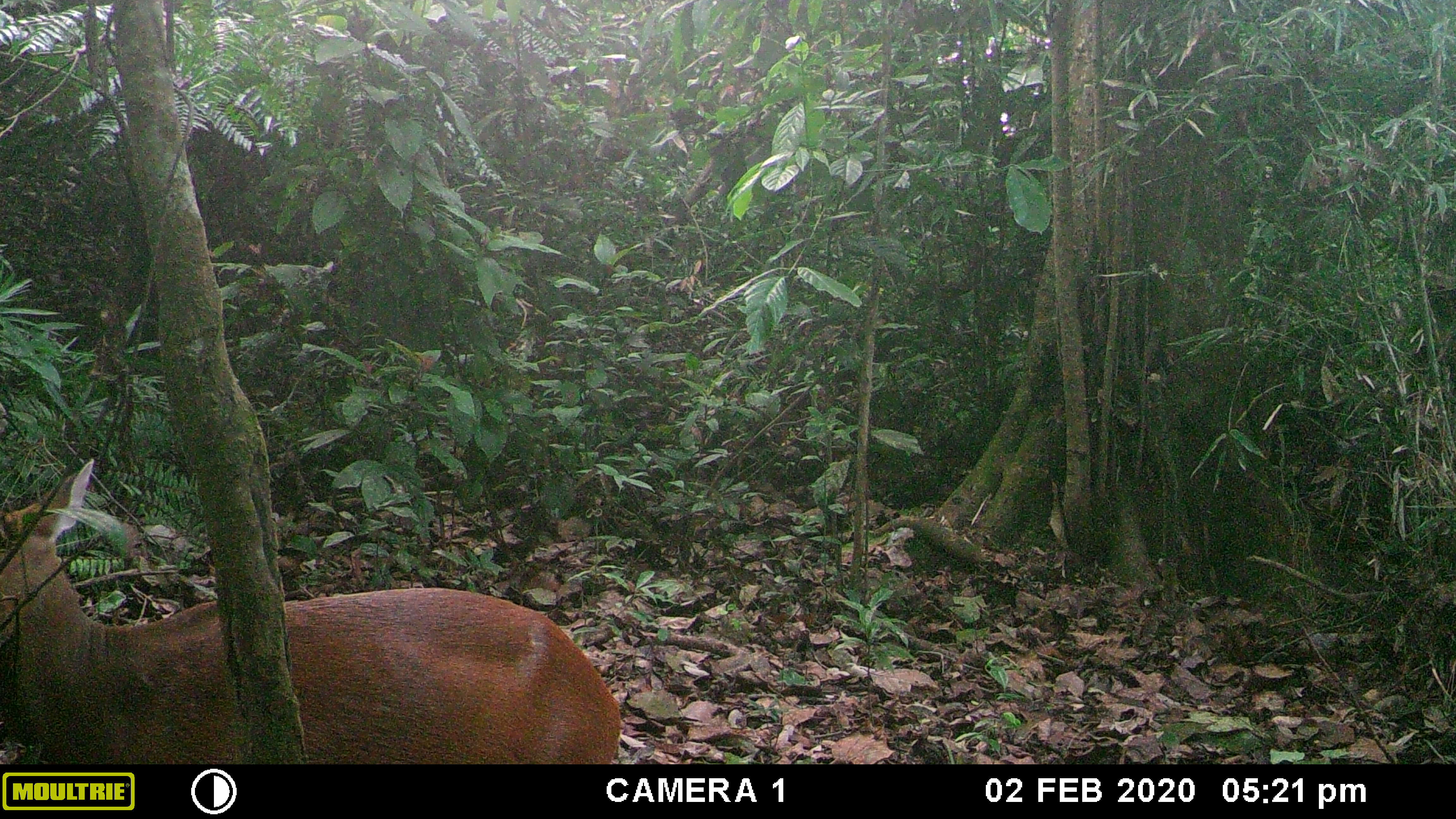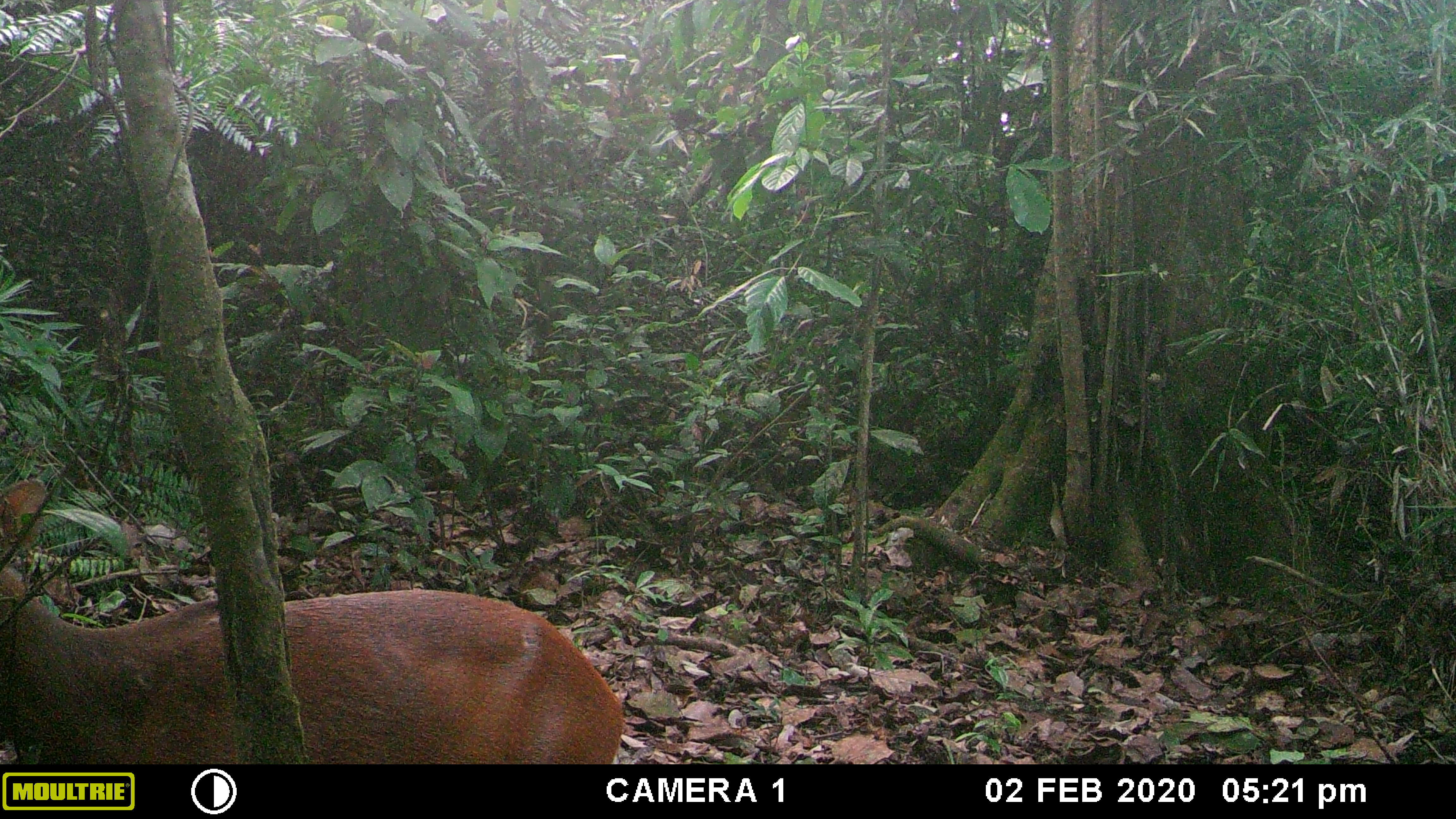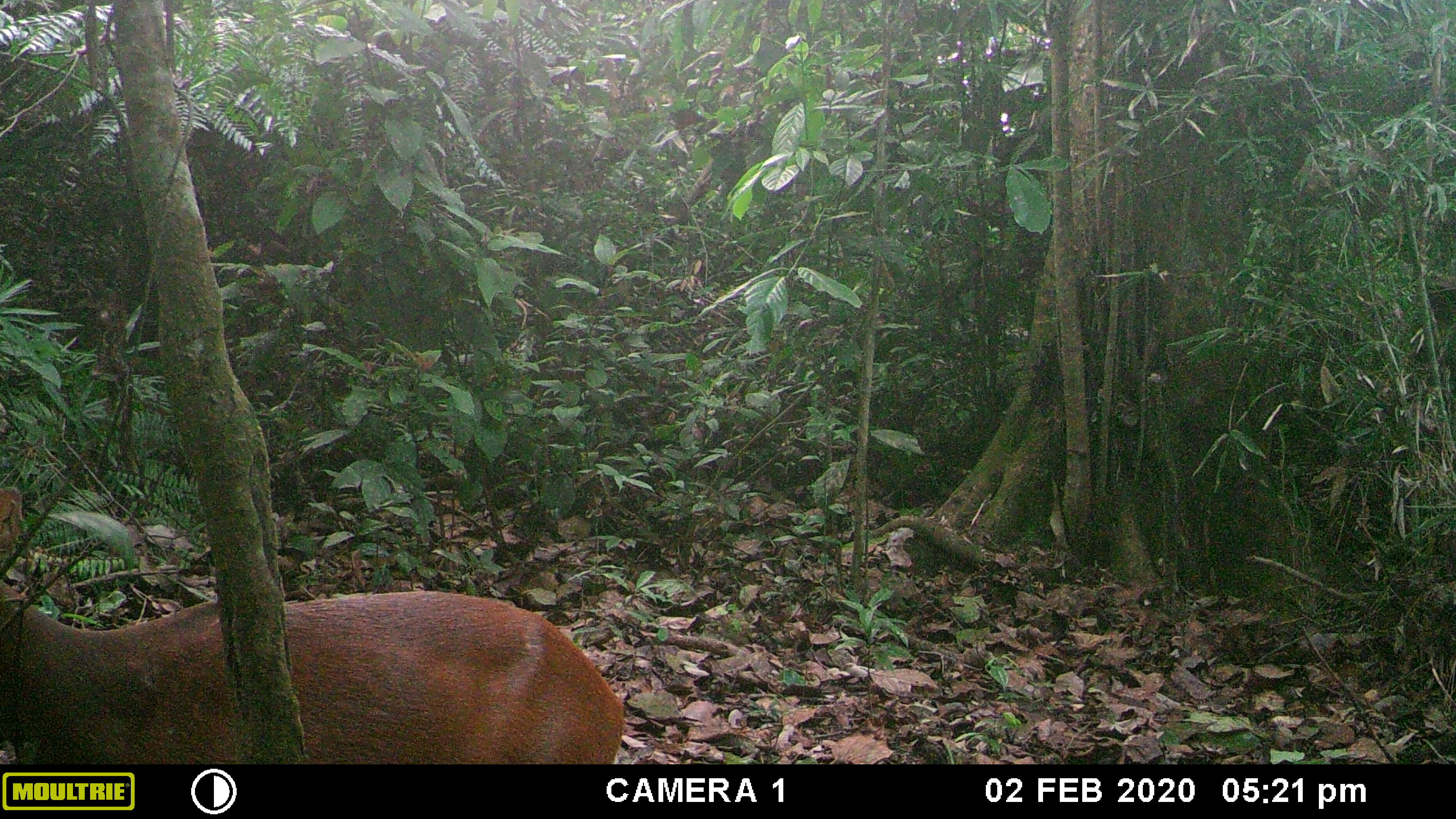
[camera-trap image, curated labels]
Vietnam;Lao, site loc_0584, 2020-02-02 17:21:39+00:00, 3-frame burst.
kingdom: Animalia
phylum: Chordata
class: Mammalia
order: Artiodactyla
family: Cervidae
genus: Muntiacus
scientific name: Muntiacus muntjak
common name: red muntjac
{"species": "red muntjac (Muntiacus muntjak)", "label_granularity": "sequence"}